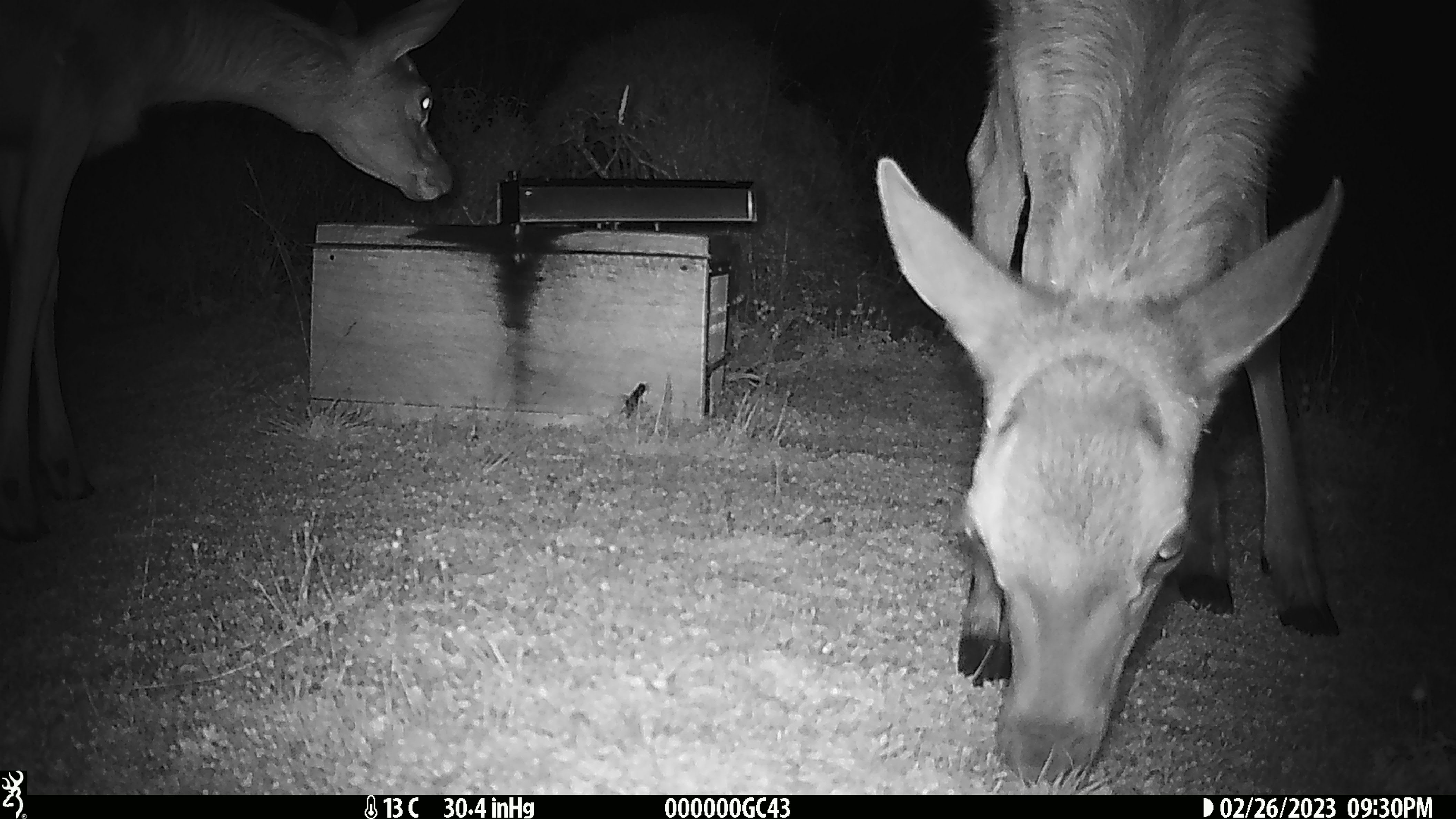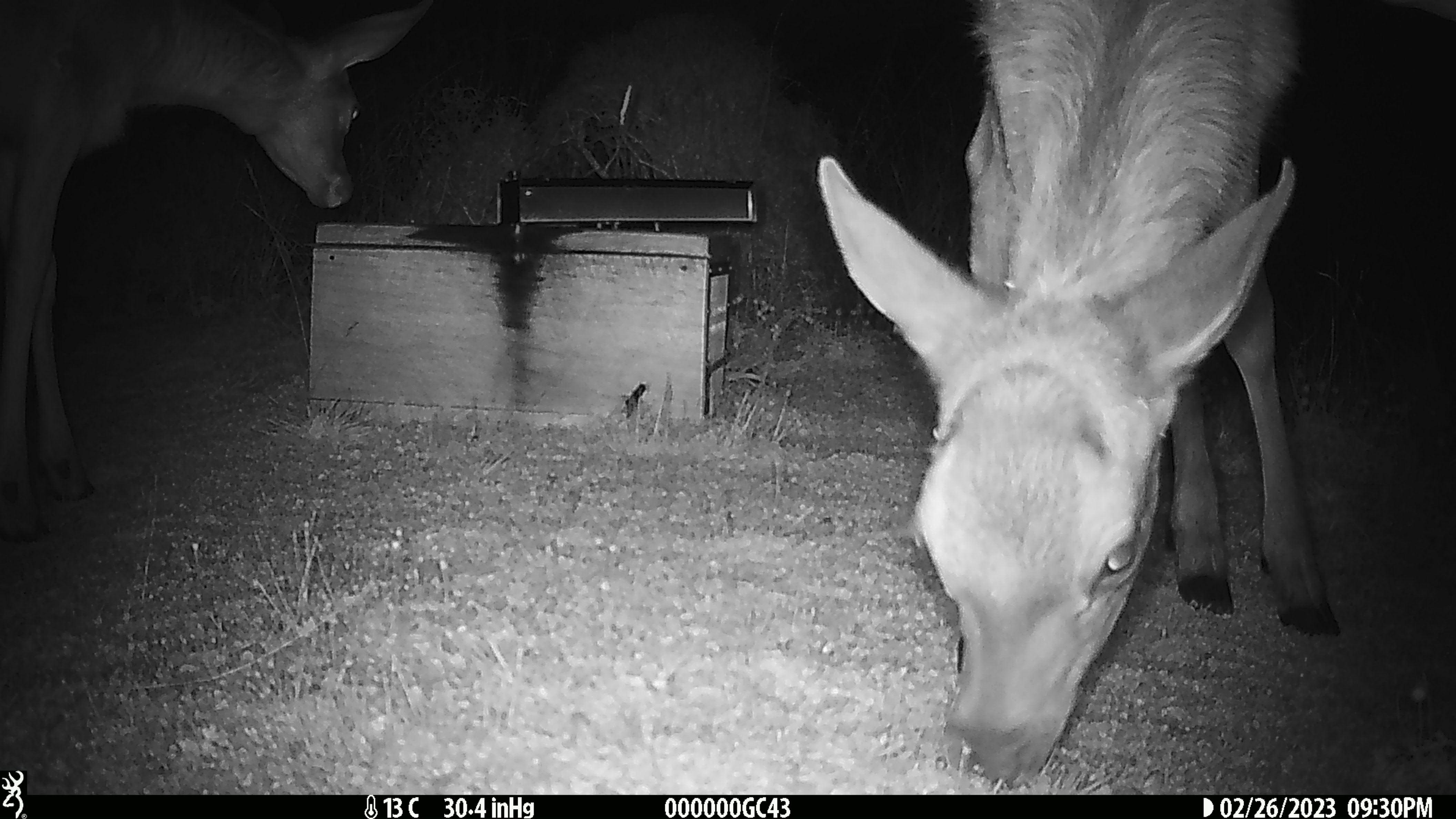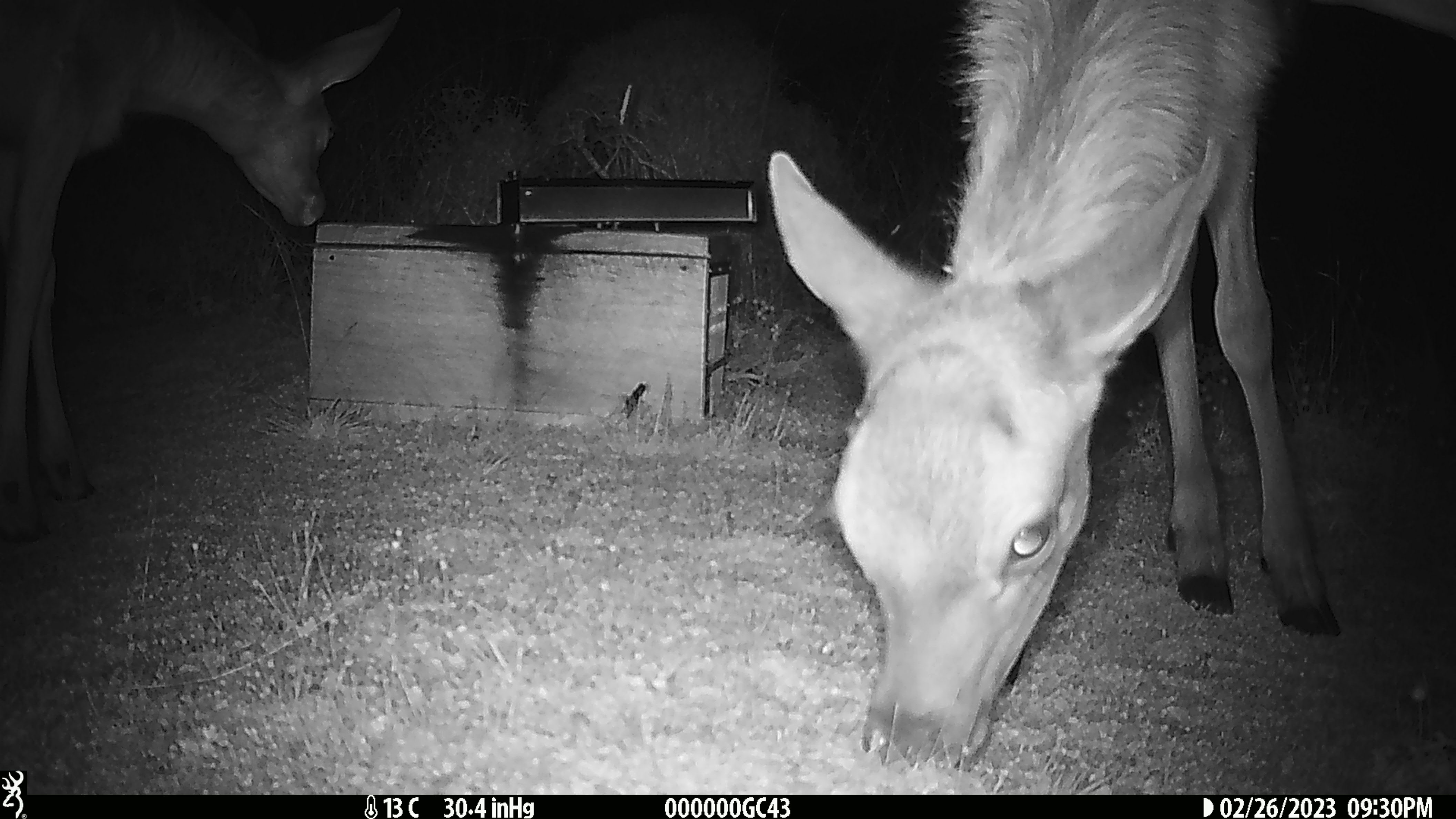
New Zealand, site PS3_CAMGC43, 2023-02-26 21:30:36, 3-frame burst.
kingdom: Animalia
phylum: Chordata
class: Mammalia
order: Artiodactyla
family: Cervidae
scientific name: Cervidae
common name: deer